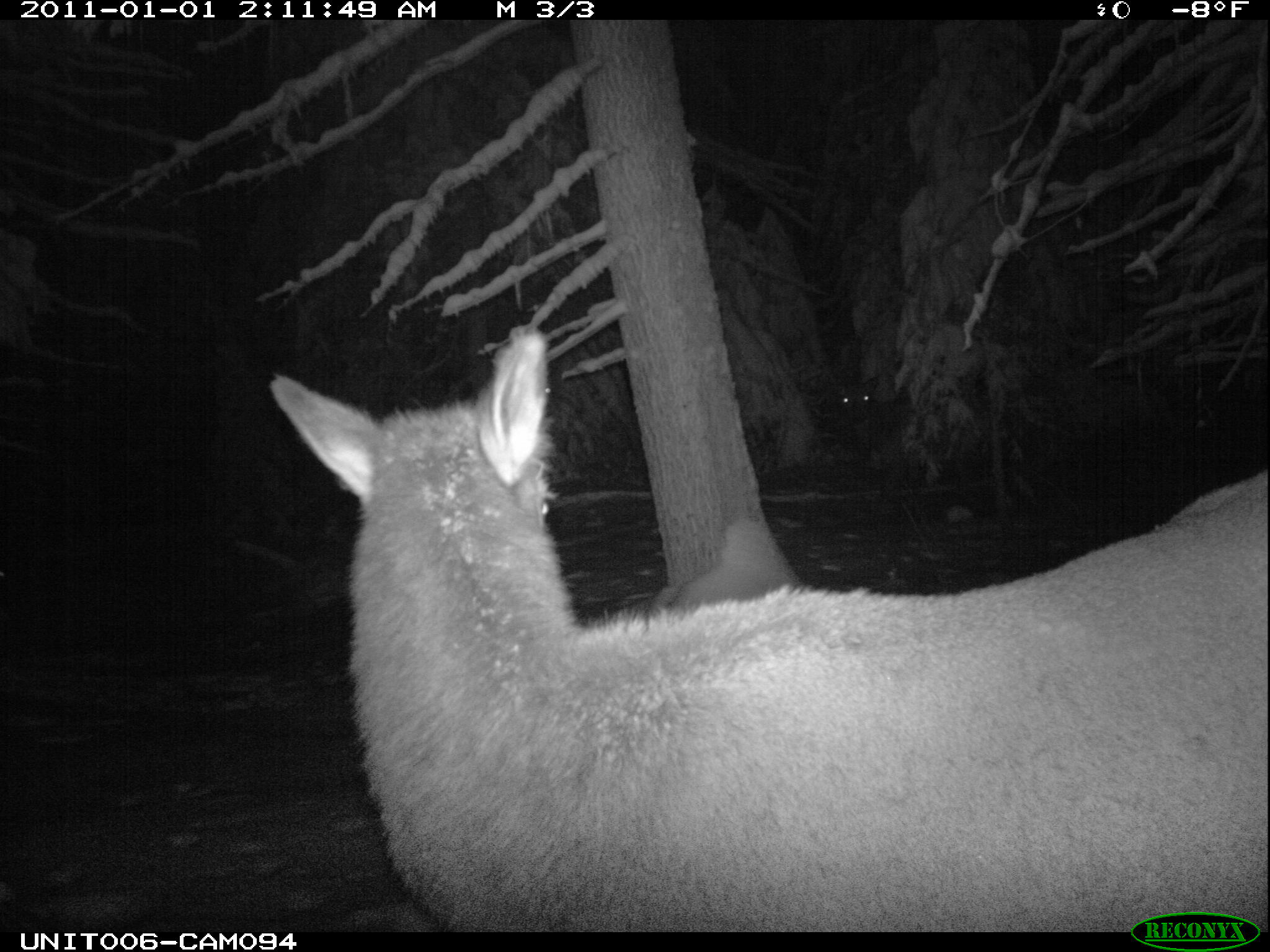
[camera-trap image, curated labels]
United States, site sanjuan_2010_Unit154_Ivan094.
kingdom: Animalia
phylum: Chordata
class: Mammalia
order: Artiodactyla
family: Cervidae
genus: Cervus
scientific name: Cervus elaphus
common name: red deer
Cervus elaphus (red deer).